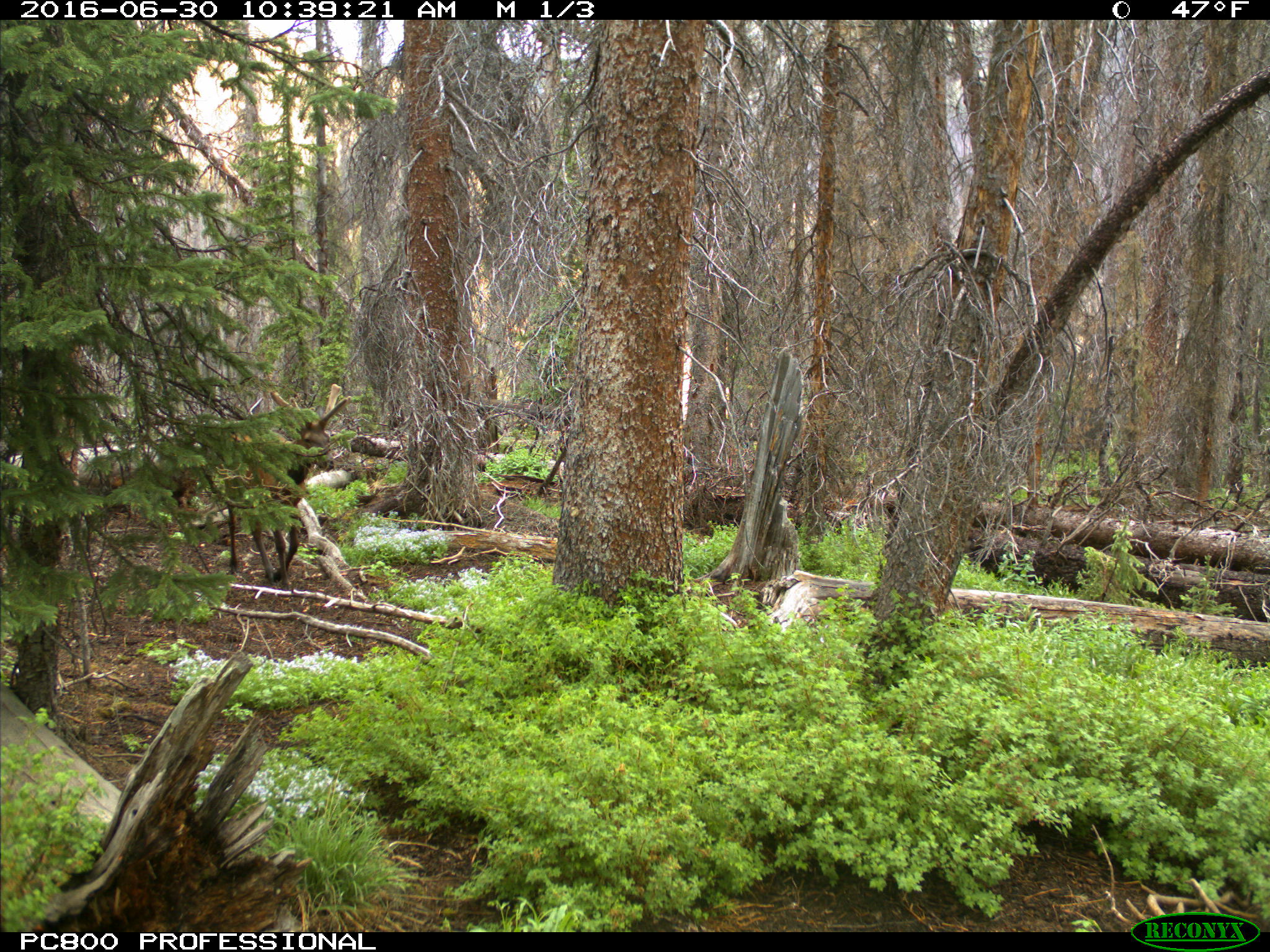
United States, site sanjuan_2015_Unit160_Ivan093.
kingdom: Animalia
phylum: Chordata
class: Mammalia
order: Artiodactyla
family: Cervidae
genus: Cervus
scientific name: Cervus elaphus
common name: red deer